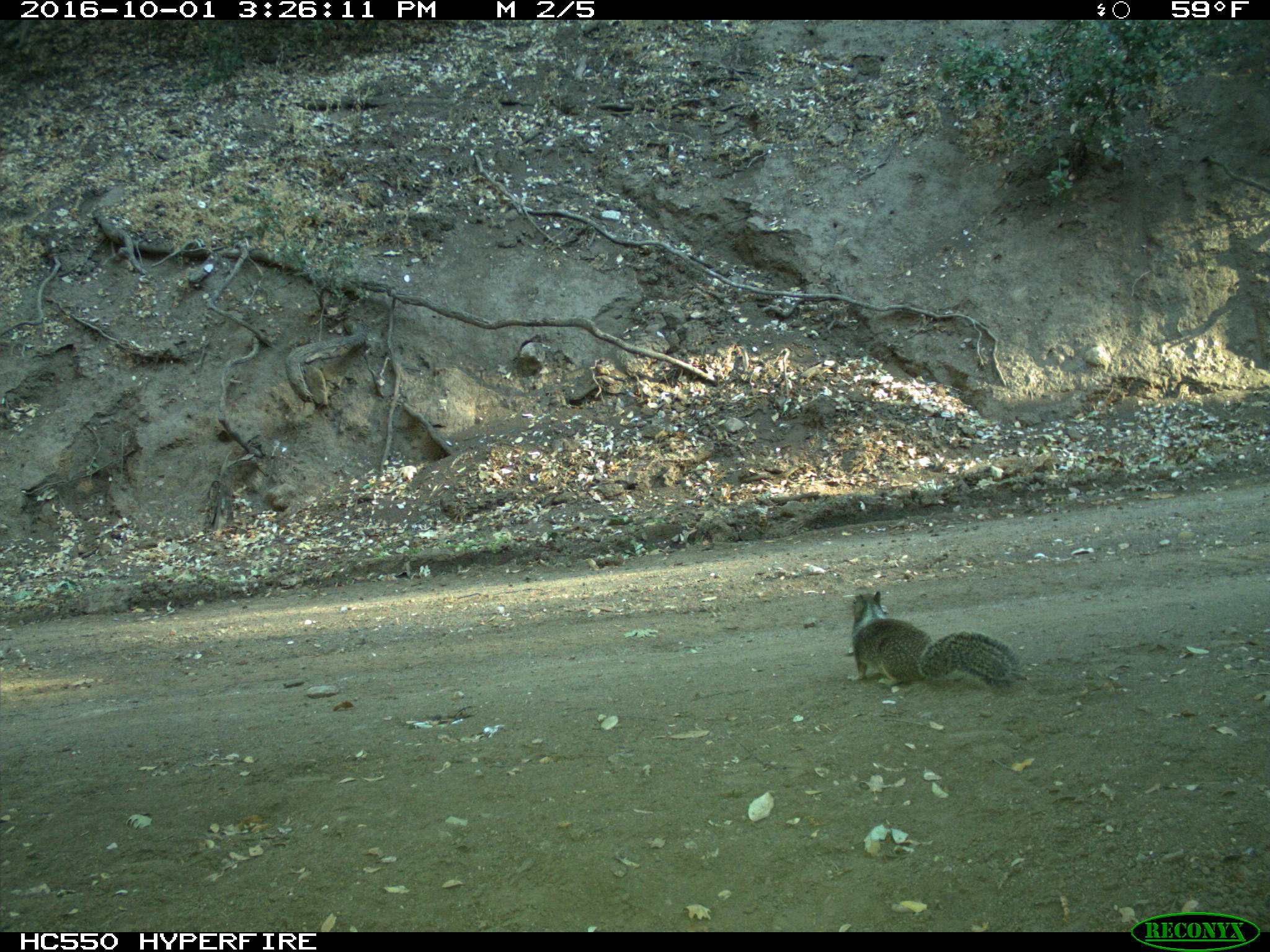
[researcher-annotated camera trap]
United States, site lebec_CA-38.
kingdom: Animalia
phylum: Chordata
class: Mammalia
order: Rodentia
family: Sciuridae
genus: Otospermophilus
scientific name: Otospermophilus beecheyi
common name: california ground squirrel